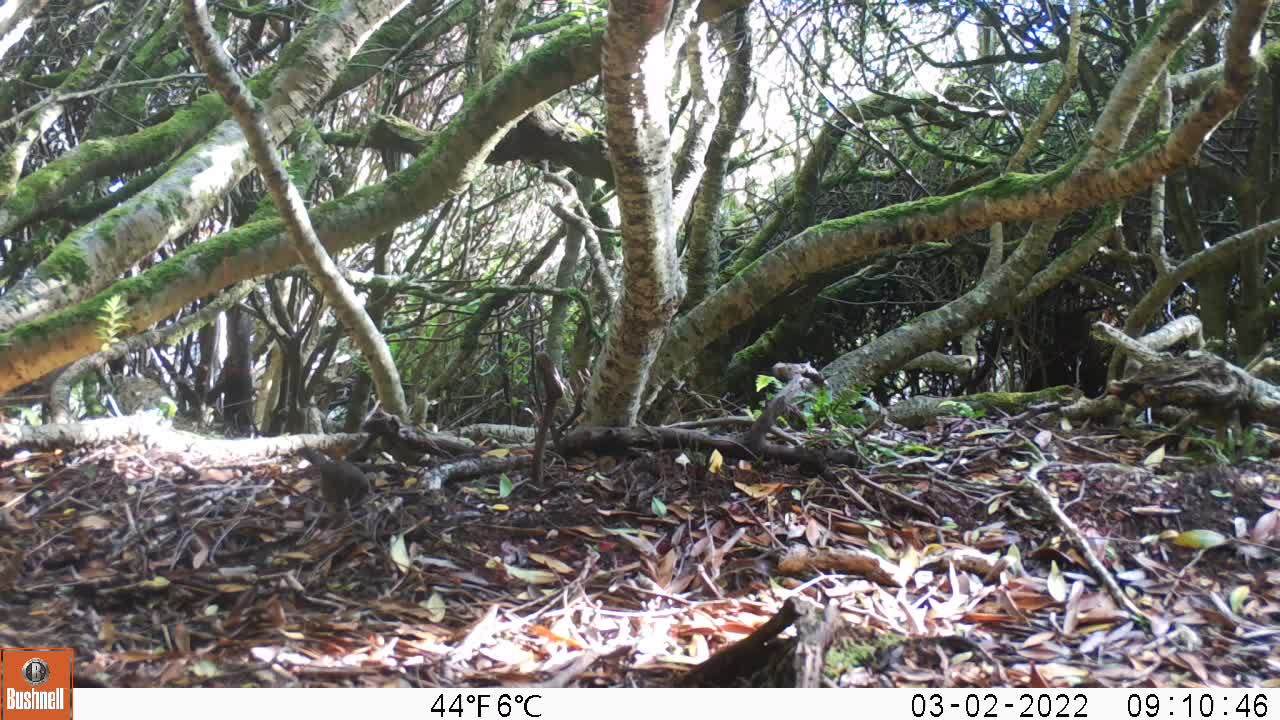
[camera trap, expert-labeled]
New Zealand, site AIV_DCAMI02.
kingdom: Animalia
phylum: Chordata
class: Aves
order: Passeriformes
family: Prunellidae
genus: Prunella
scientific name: Prunella modularis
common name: dunnock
Dunnock (Prunella modularis).